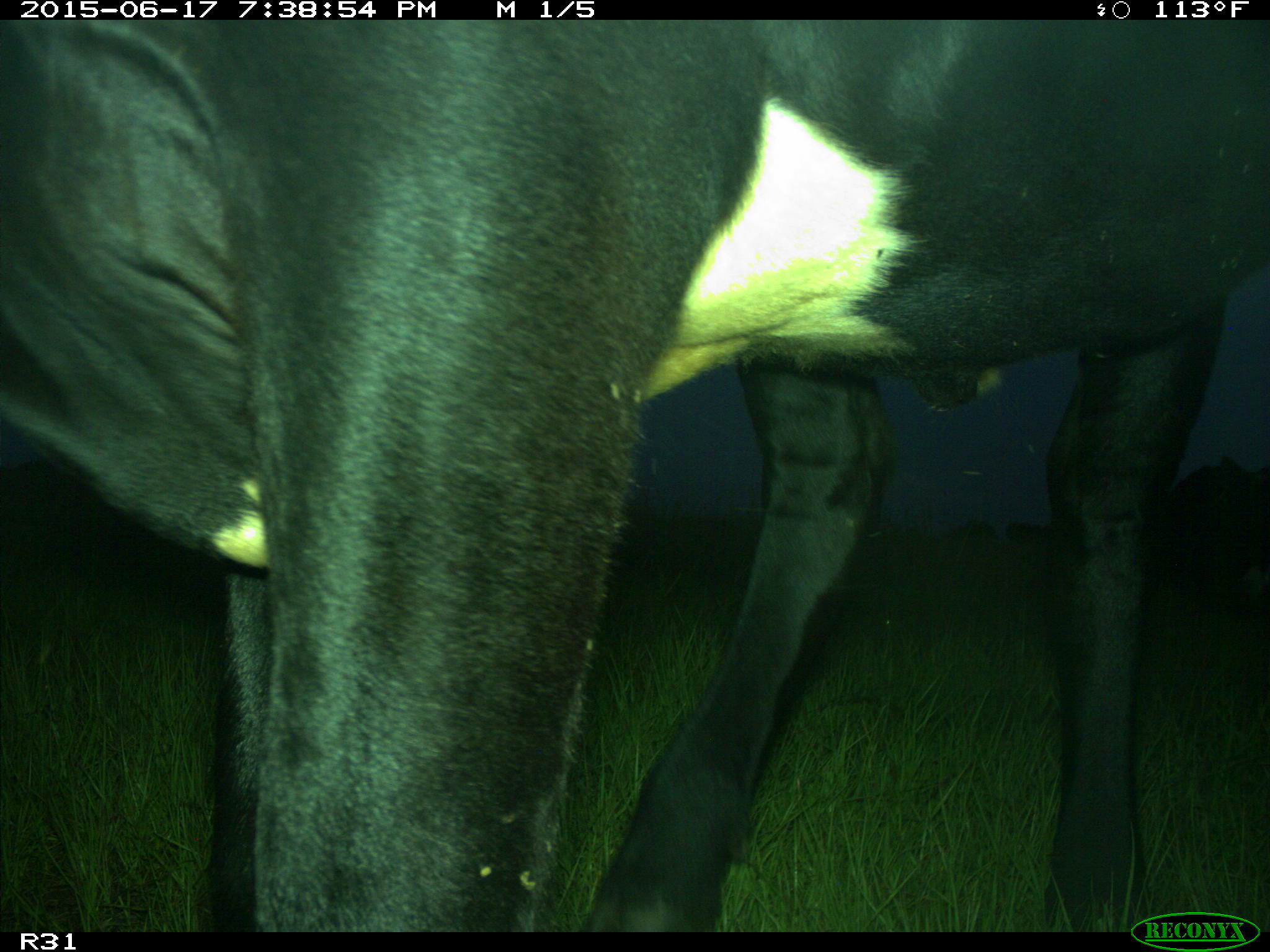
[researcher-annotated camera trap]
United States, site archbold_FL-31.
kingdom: Animalia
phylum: Chordata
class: Mammalia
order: Artiodactyla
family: Bovidae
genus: Bos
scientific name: Bos taurus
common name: domestic cow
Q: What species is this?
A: Bos taurus (domestic cow).